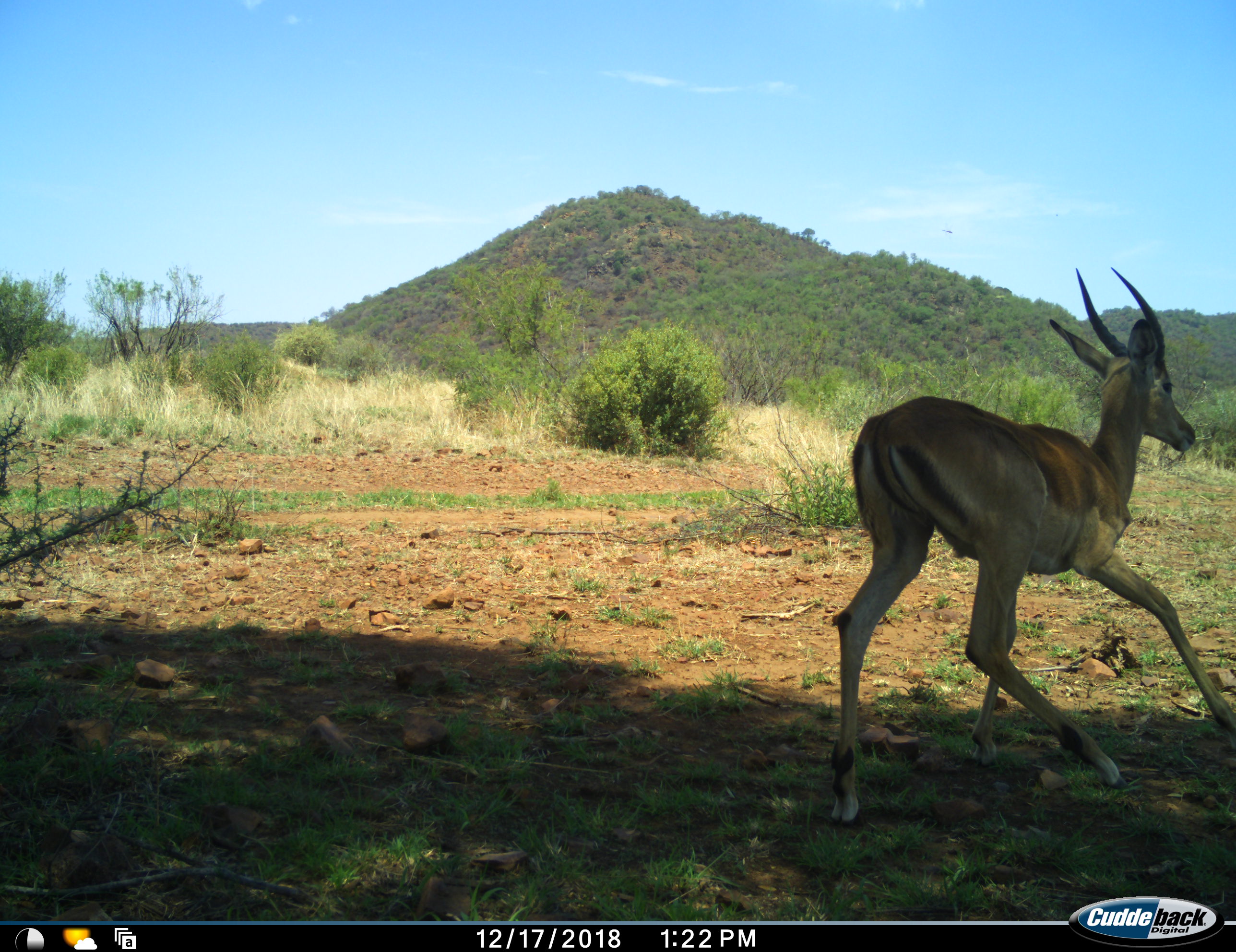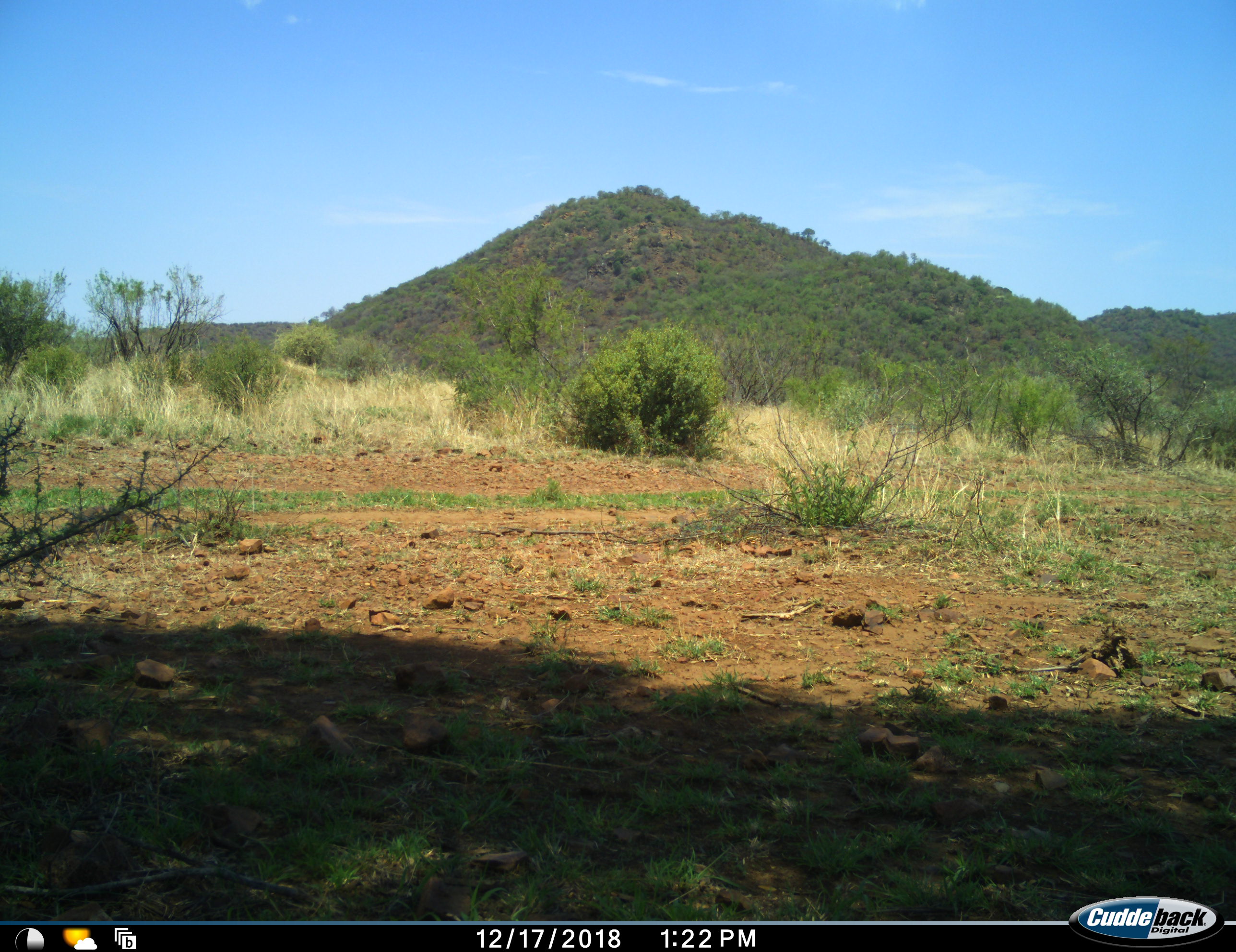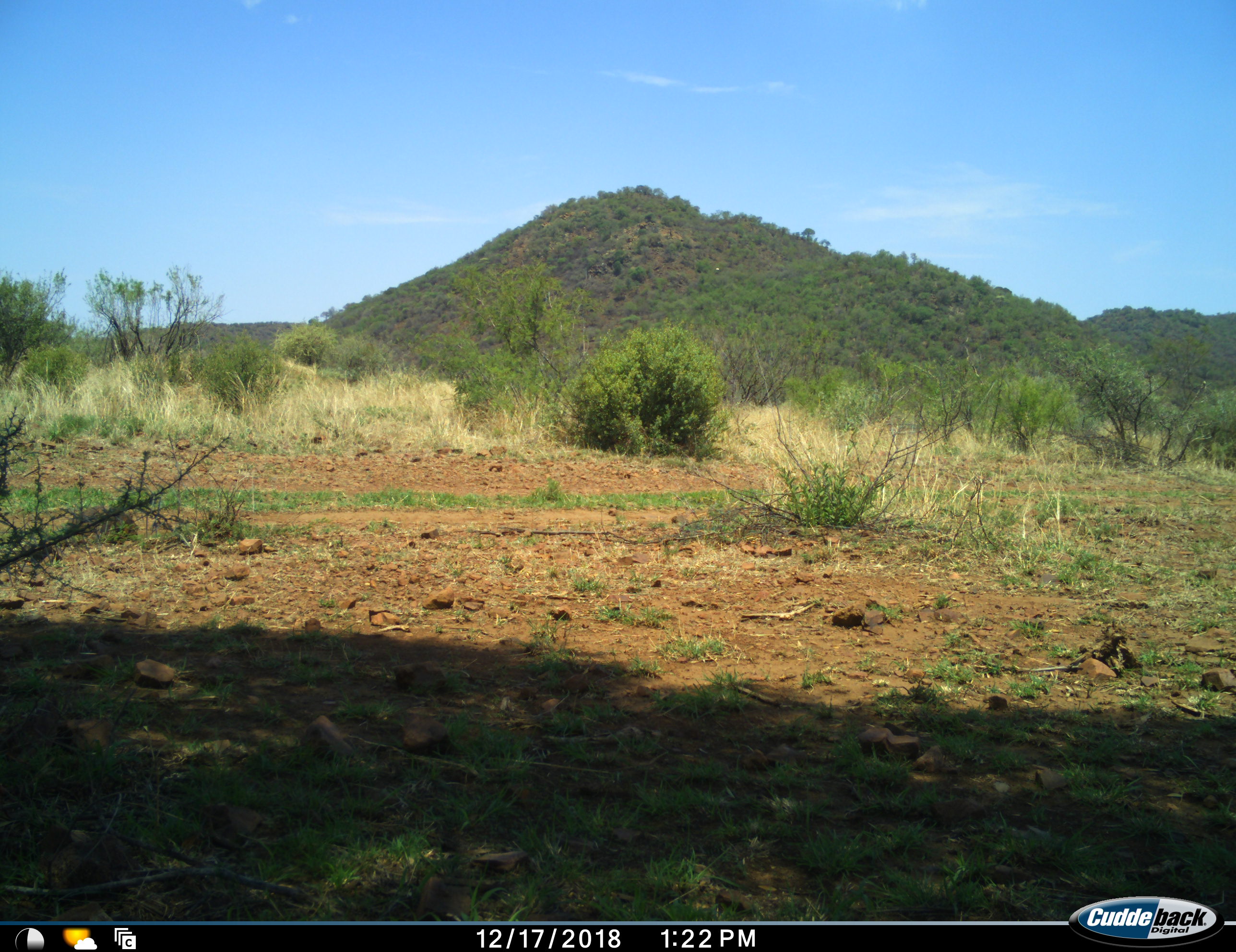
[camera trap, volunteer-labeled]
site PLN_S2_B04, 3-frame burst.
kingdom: Animalia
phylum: Chordata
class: Mammalia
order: Artiodactyla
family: Bovidae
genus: Aepyceros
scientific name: Aepyceros melampus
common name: impala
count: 1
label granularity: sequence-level